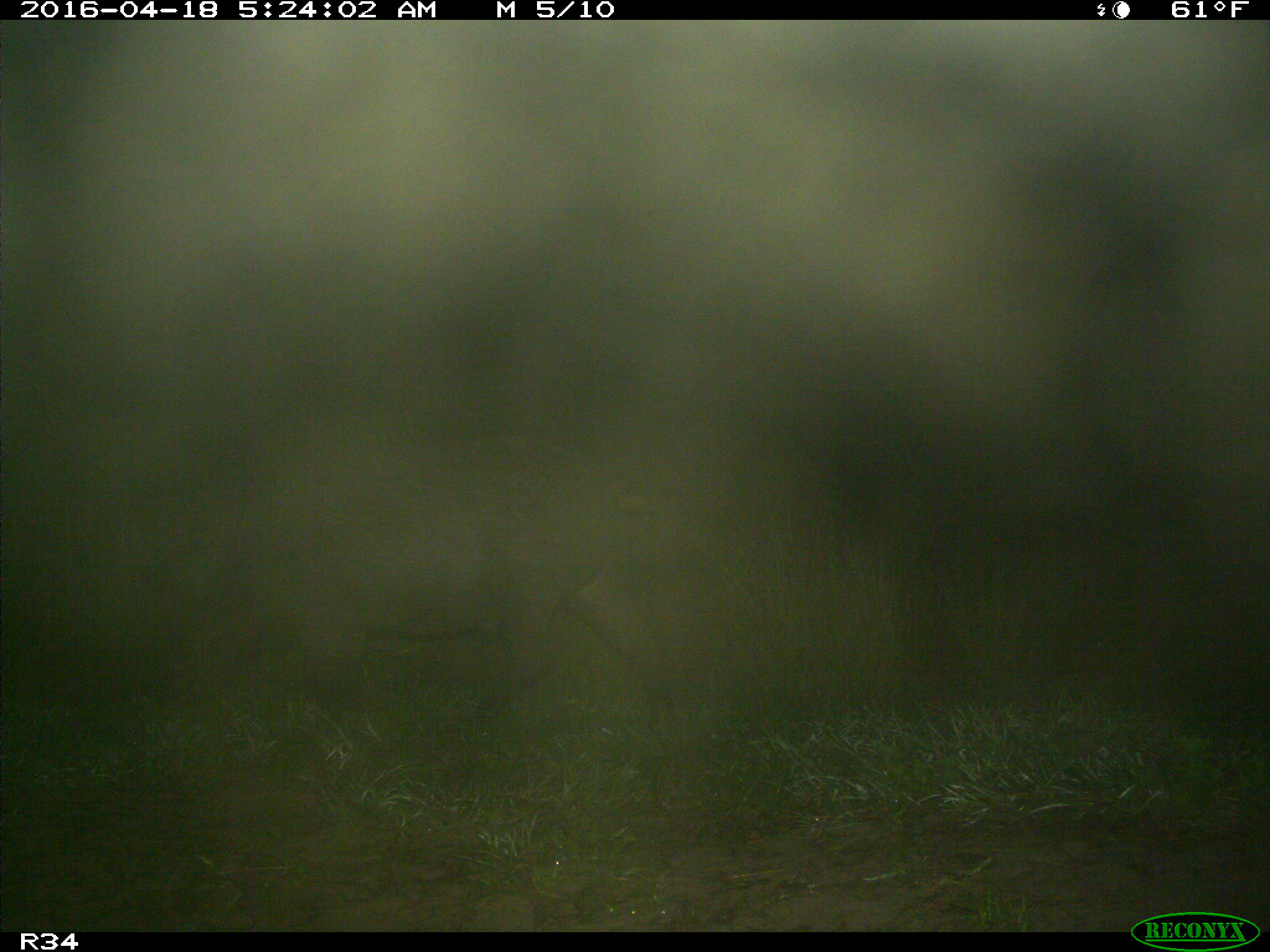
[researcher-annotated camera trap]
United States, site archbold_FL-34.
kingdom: Animalia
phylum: Chordata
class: Mammalia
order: Artiodactyla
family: Suidae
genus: Sus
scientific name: Sus scrofa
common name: wild boar